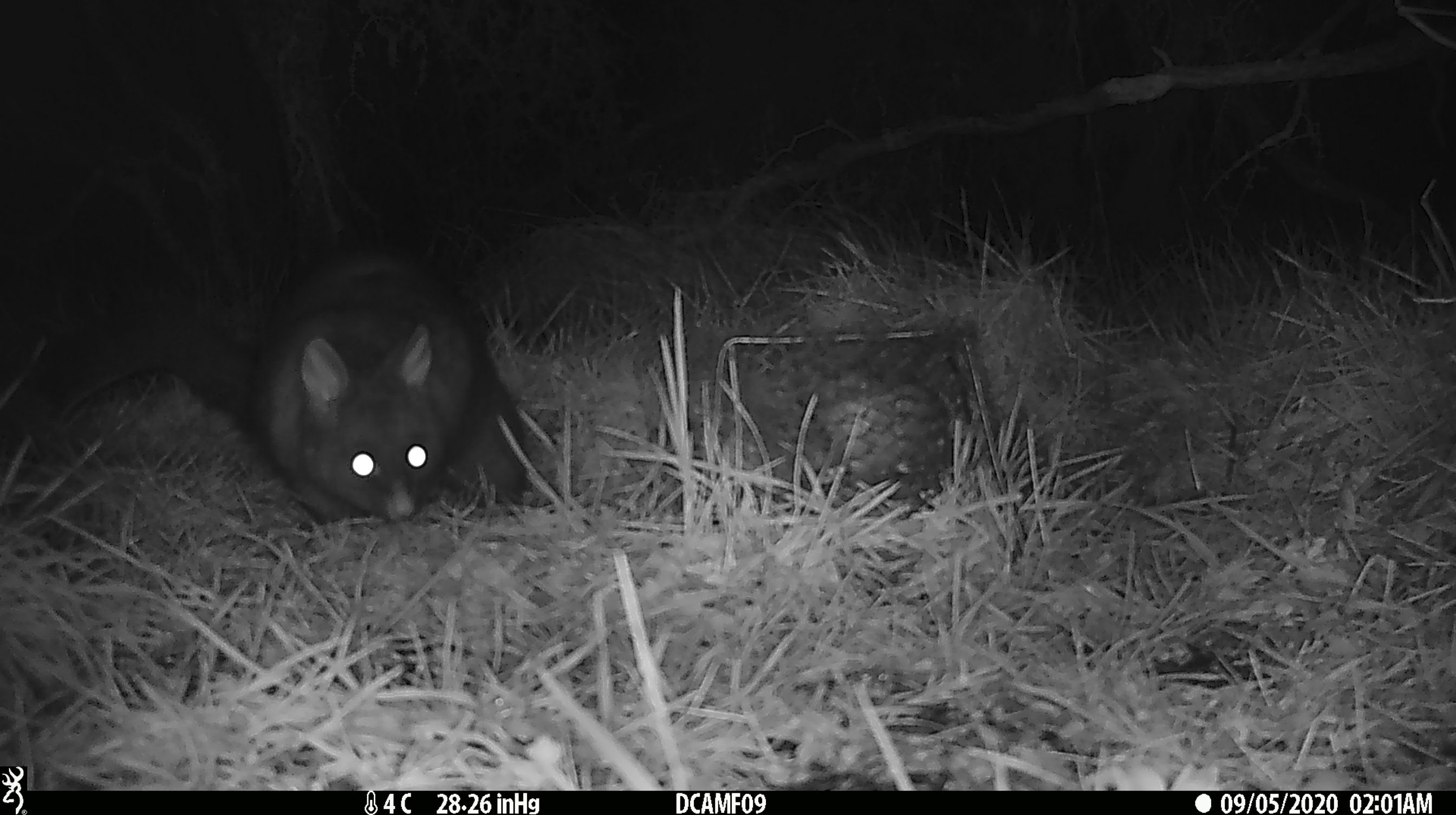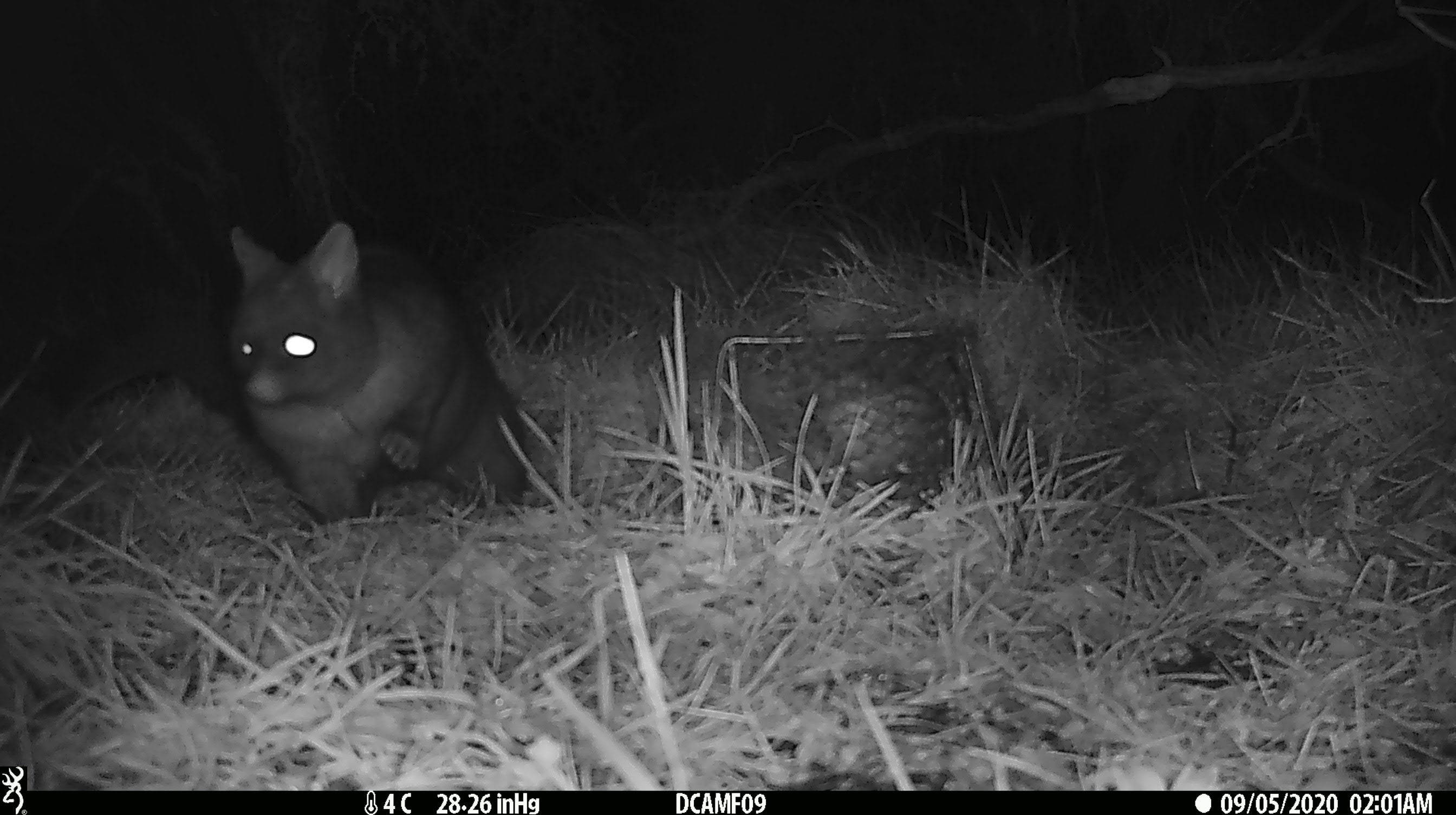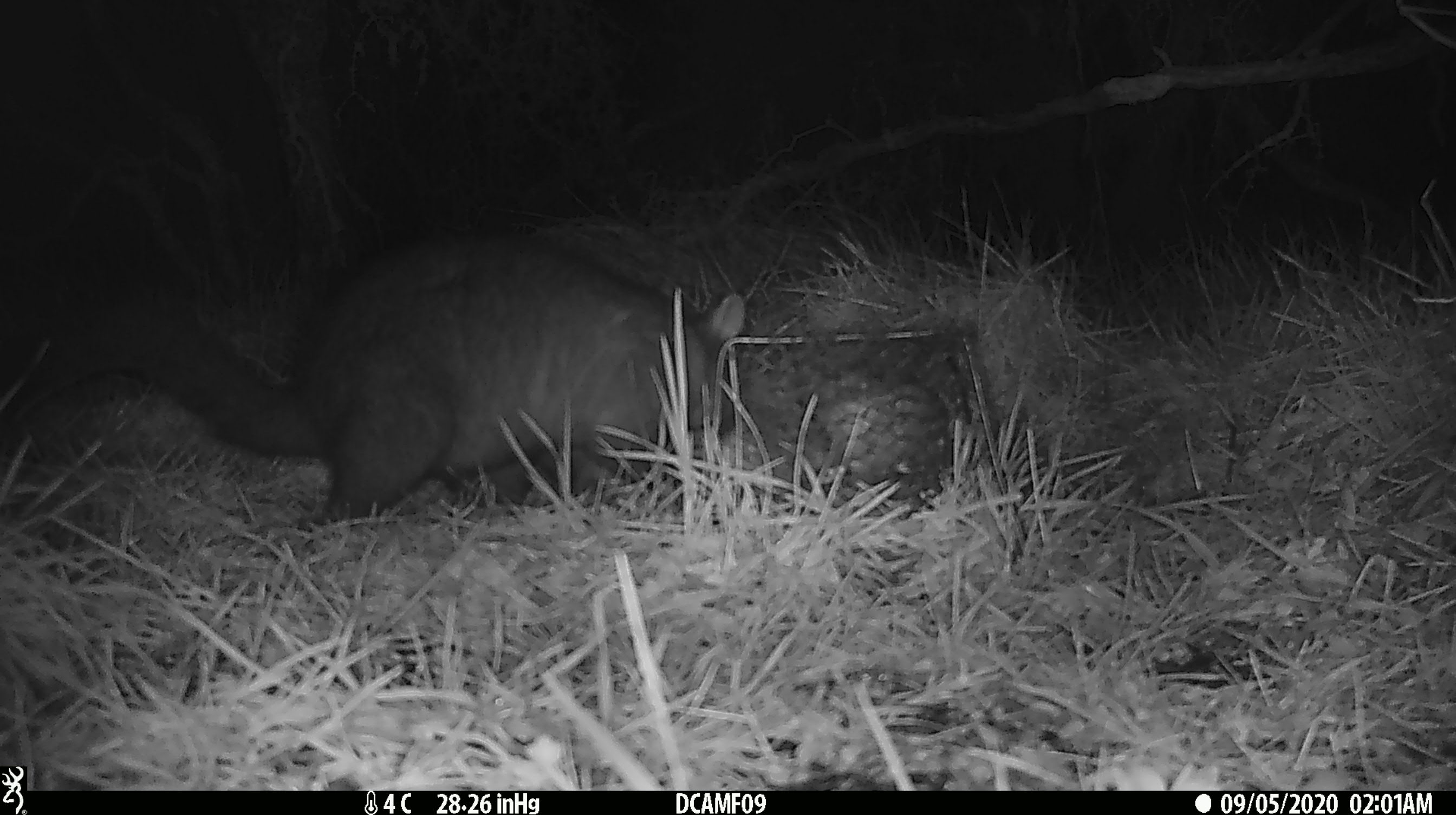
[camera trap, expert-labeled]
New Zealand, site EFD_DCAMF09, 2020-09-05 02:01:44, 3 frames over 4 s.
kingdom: Animalia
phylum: Chordata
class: Mammalia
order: Diprotodontia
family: Phalangeridae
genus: Trichosurus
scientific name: Trichosurus vulpecula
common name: common brushtail possum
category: possum